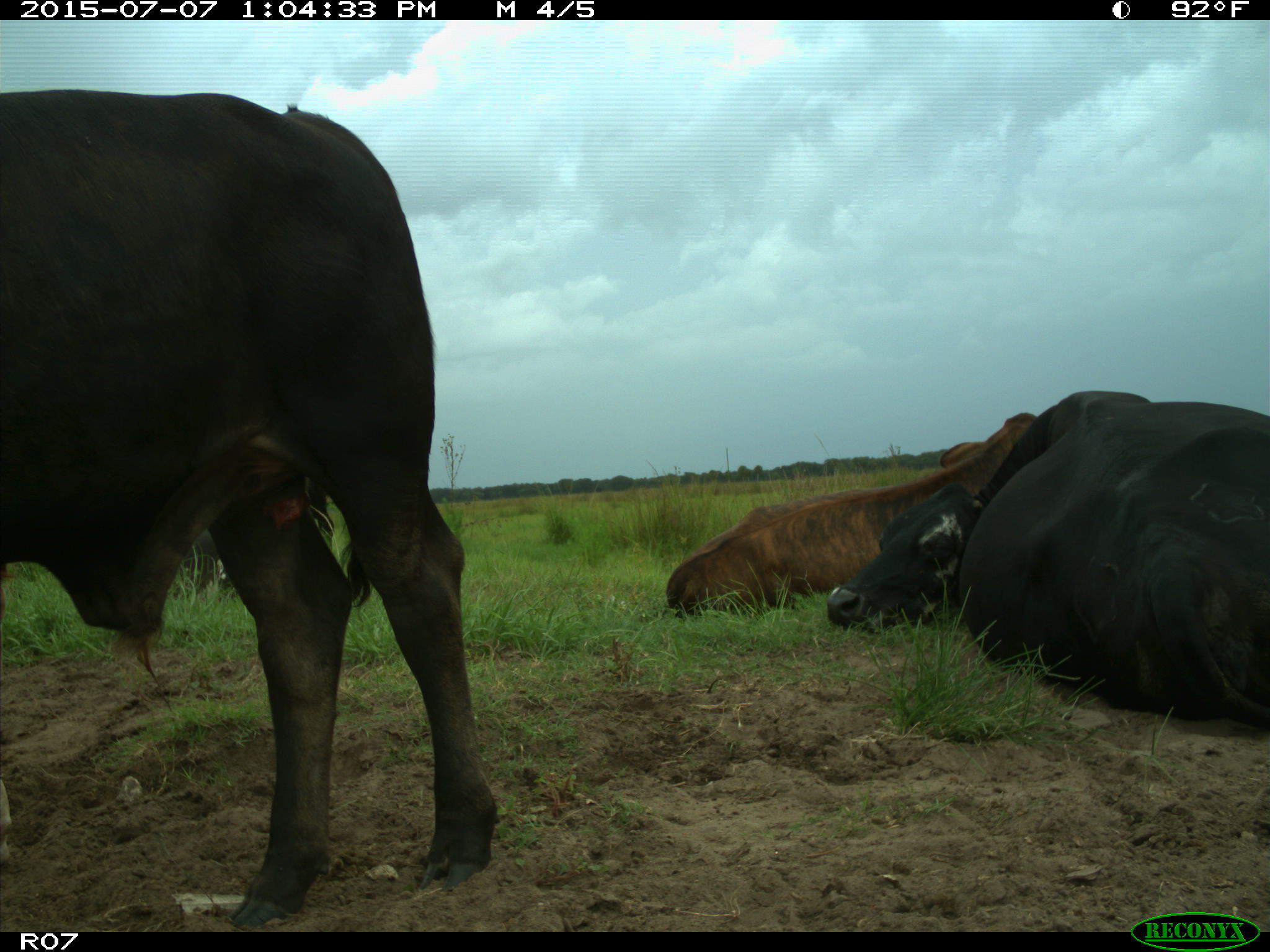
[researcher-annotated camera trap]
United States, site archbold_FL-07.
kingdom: Animalia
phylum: Chordata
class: Mammalia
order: Artiodactyla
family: Bovidae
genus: Bos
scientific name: Bos taurus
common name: domestic cow